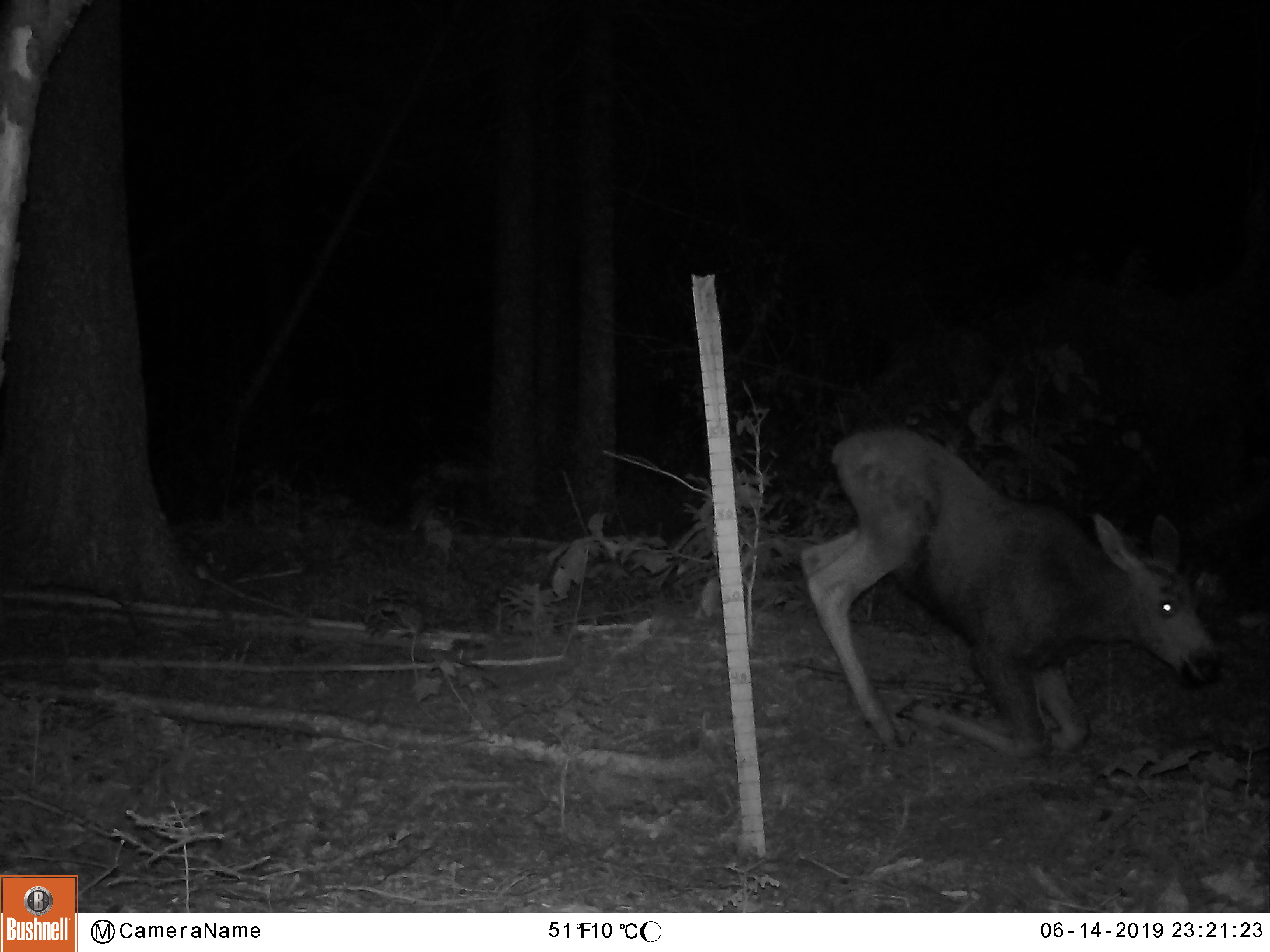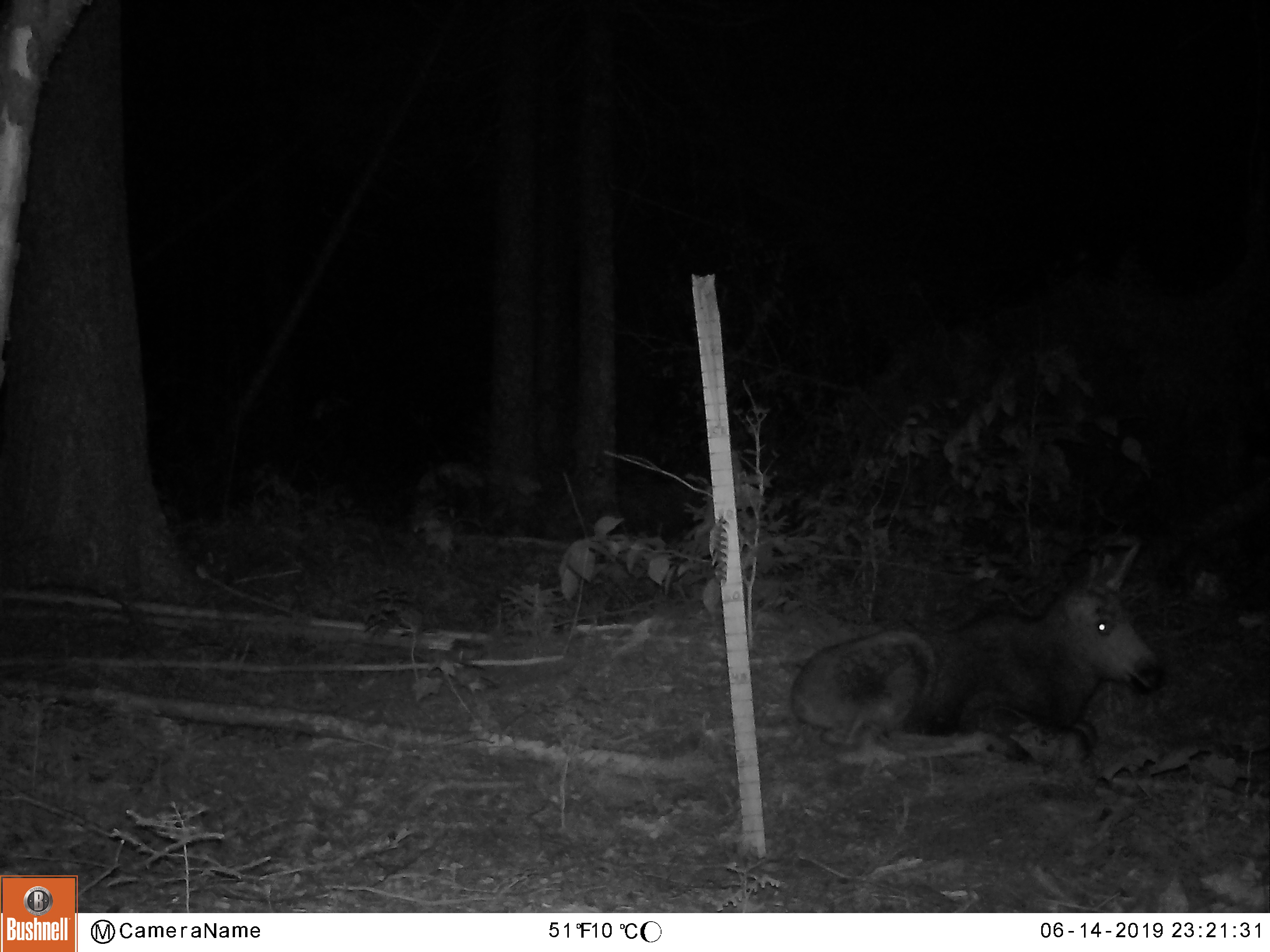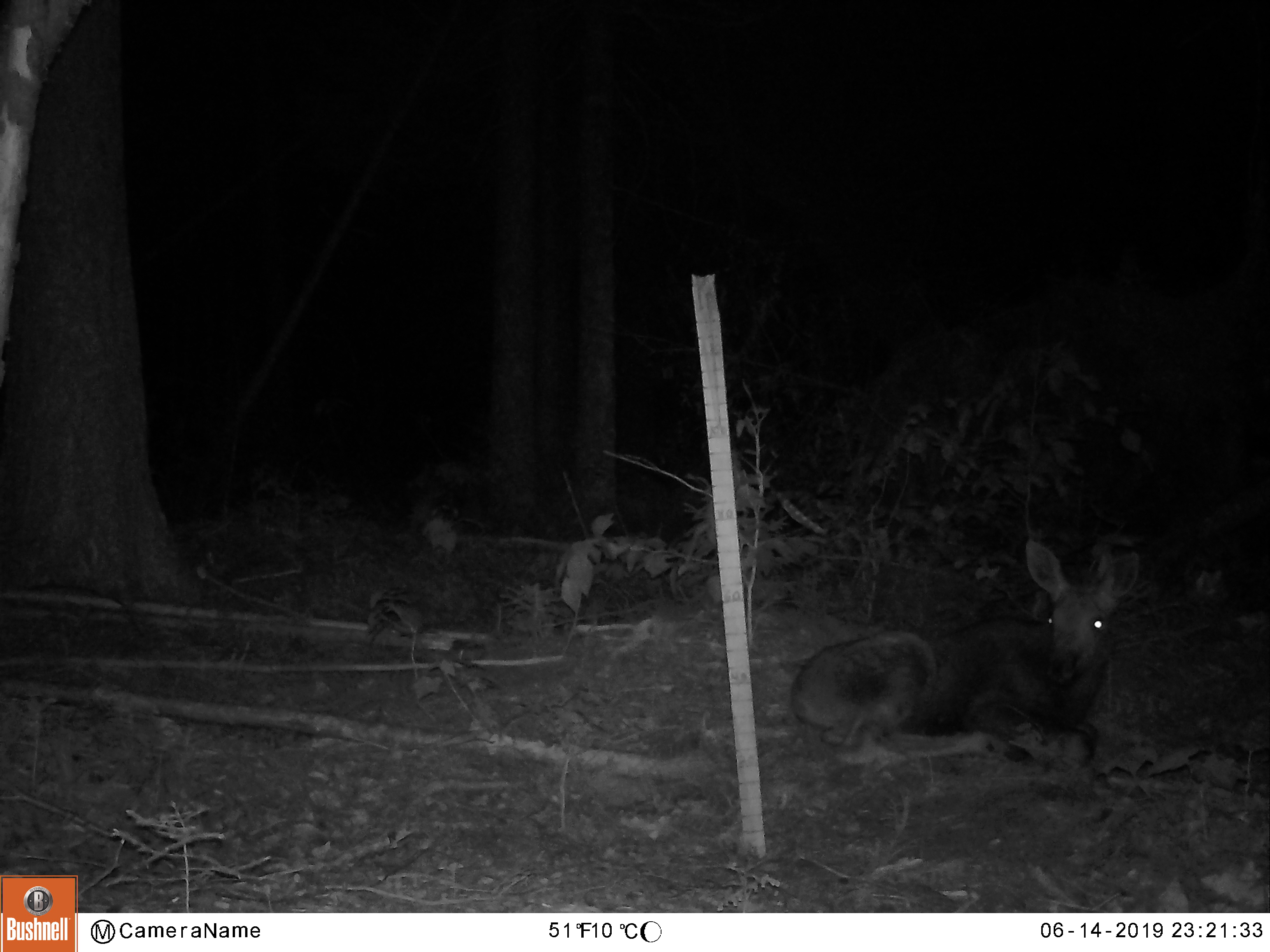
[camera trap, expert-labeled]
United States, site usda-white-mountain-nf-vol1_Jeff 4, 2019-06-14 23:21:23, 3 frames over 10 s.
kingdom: Animalia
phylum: Chordata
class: Mammalia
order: Artiodactyla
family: Cervidae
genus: Alces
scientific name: Alces alces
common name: moose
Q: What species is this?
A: Moose (Alces alces).